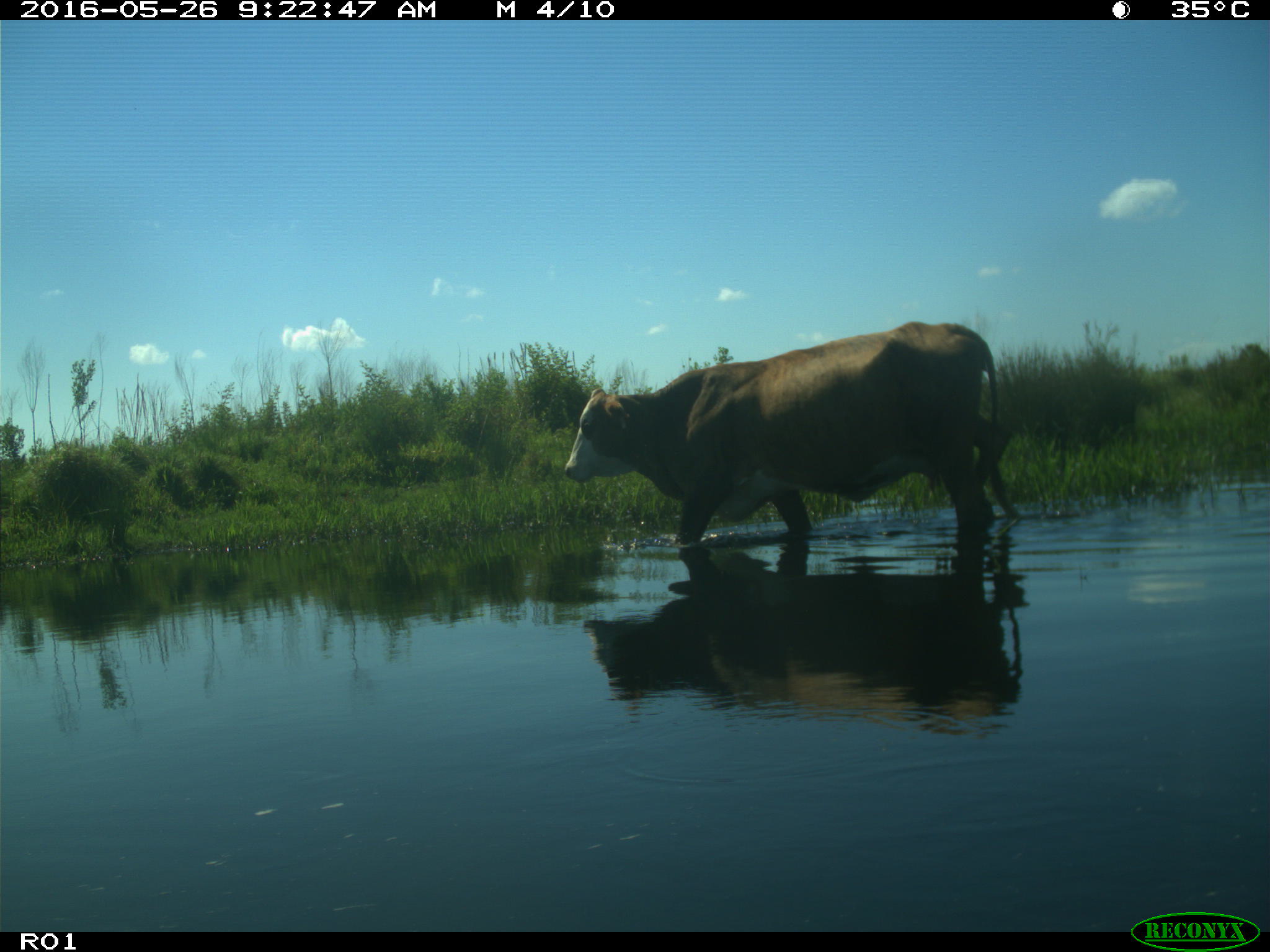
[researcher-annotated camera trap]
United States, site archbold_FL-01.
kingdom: Animalia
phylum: Chordata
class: Mammalia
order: Artiodactyla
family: Bovidae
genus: Bos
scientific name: Bos taurus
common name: domestic cow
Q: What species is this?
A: Bos taurus (domestic cow).